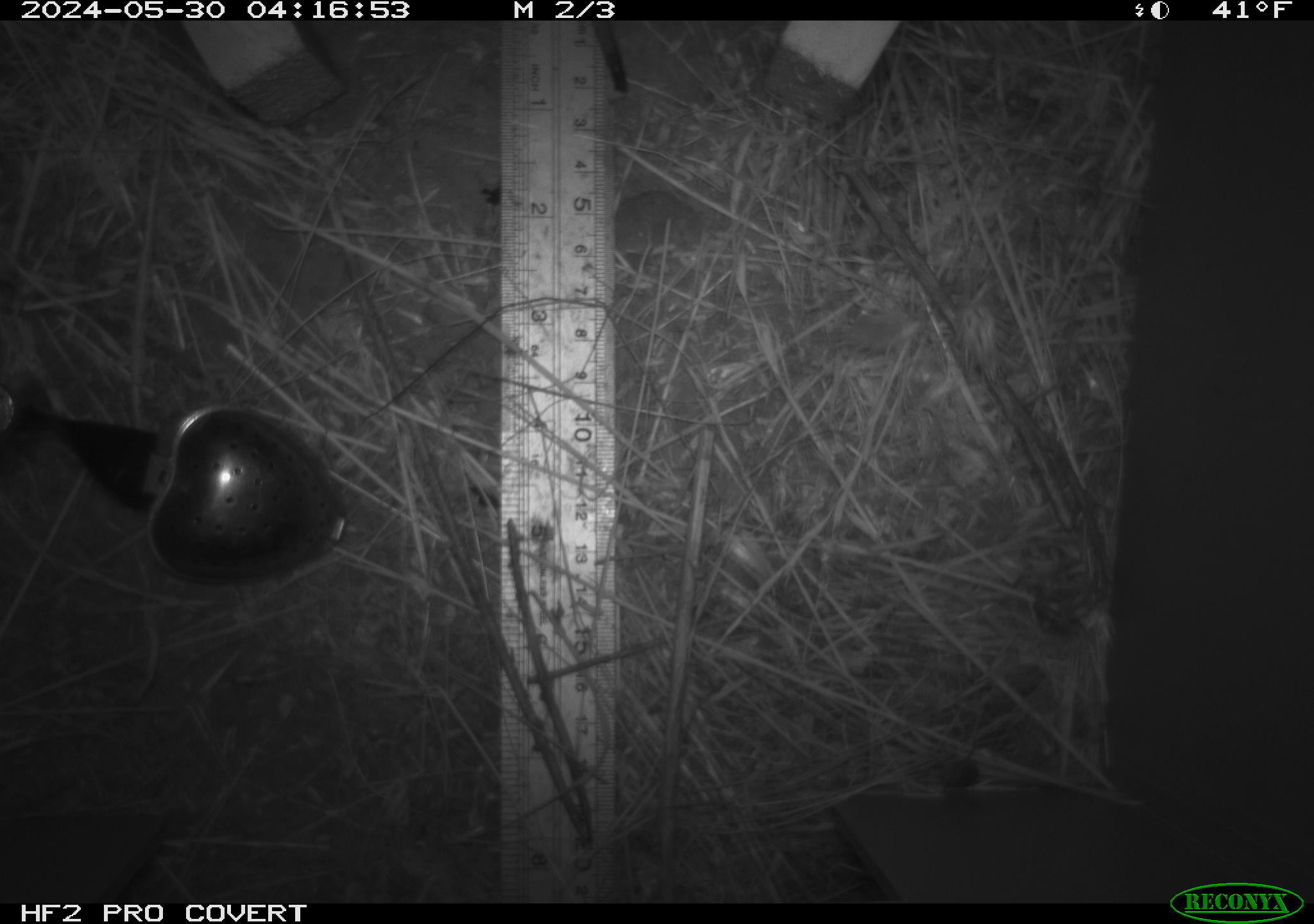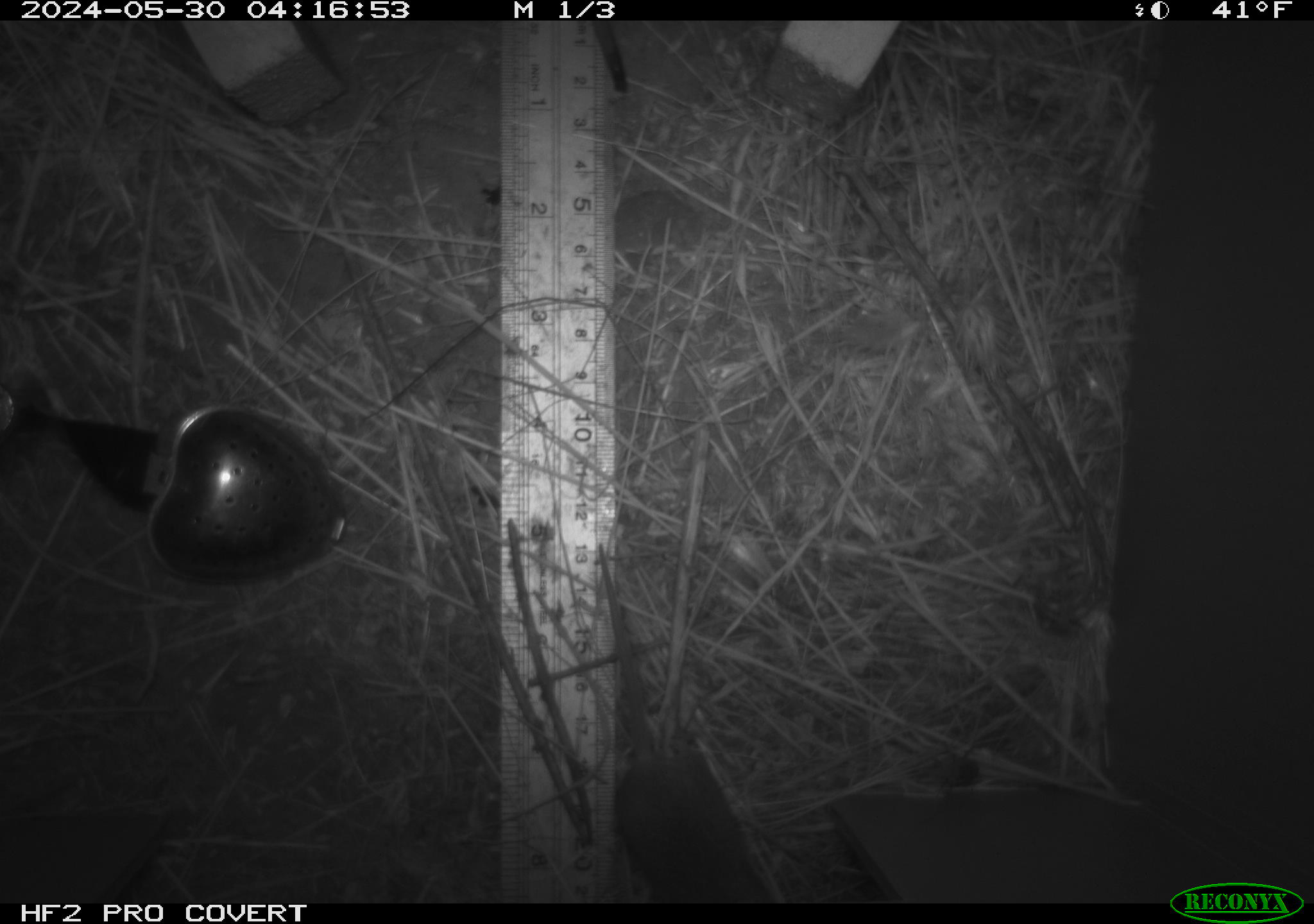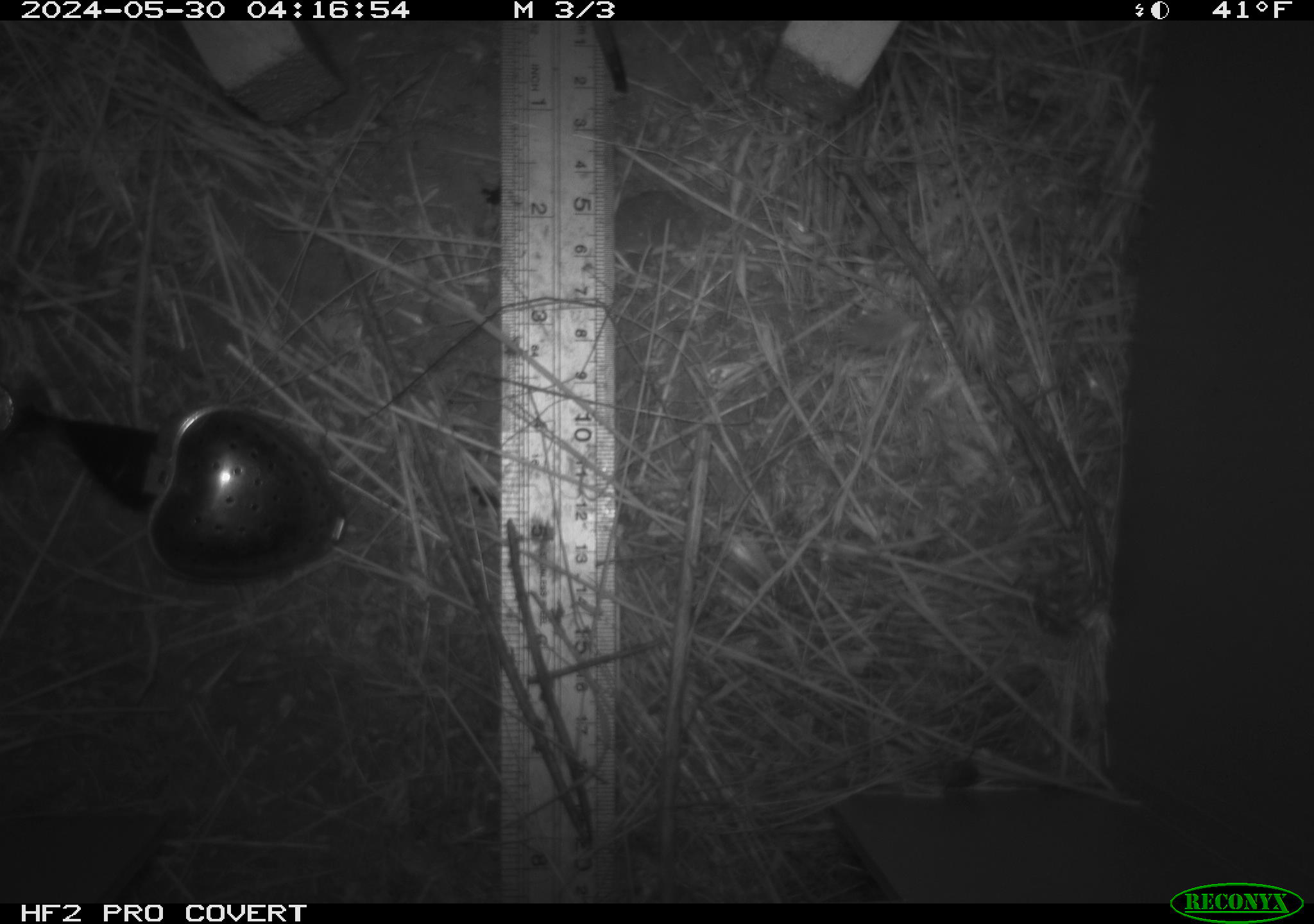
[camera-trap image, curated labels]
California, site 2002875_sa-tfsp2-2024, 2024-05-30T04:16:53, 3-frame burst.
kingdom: Animalia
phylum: Chordata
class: Mammalia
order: Rodentia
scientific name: Rodentia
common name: mouse species